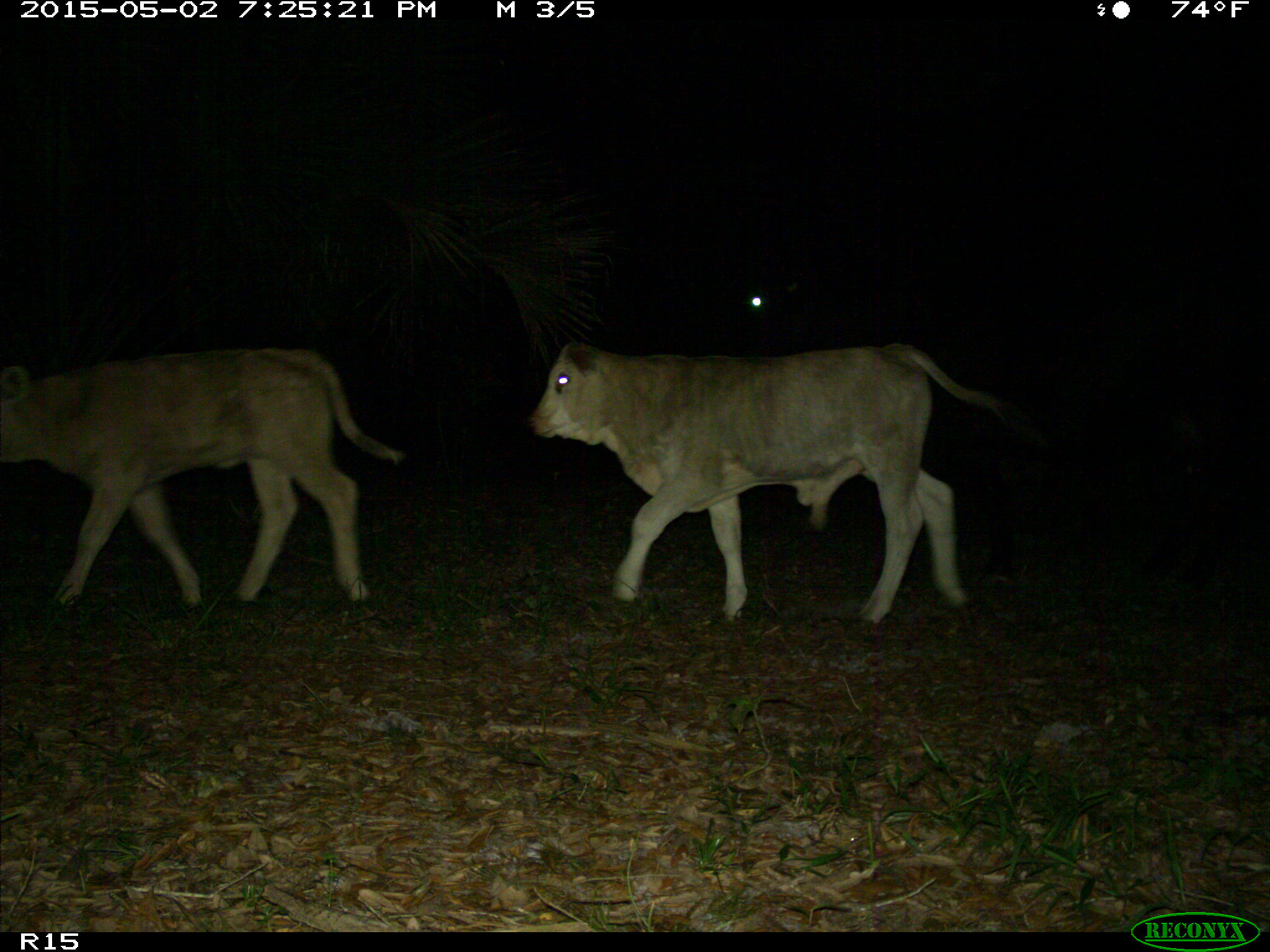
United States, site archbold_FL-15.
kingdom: Animalia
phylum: Chordata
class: Mammalia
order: Artiodactyla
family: Bovidae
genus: Bos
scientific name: Bos taurus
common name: domestic cow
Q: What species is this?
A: Bos taurus (domestic cow).